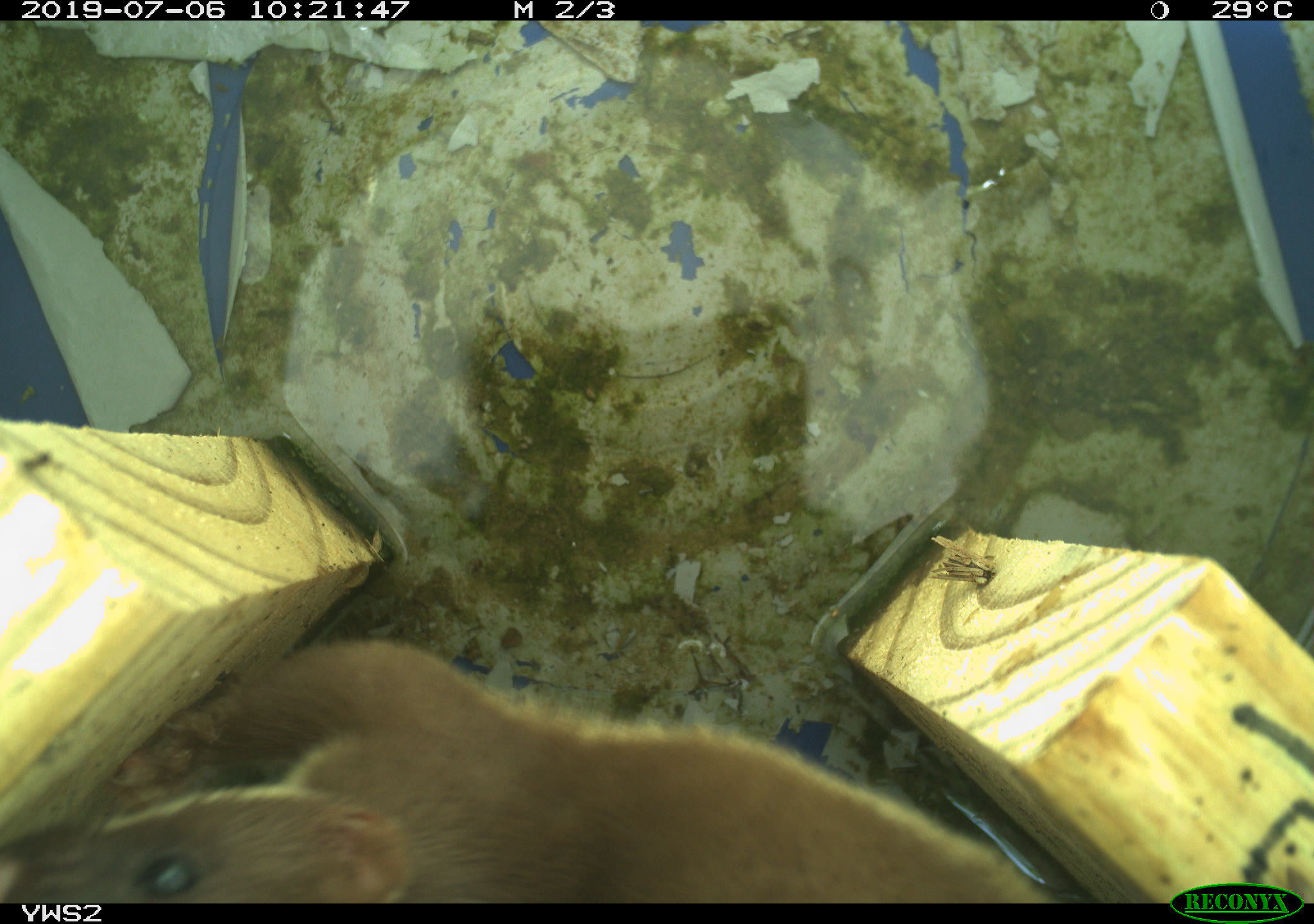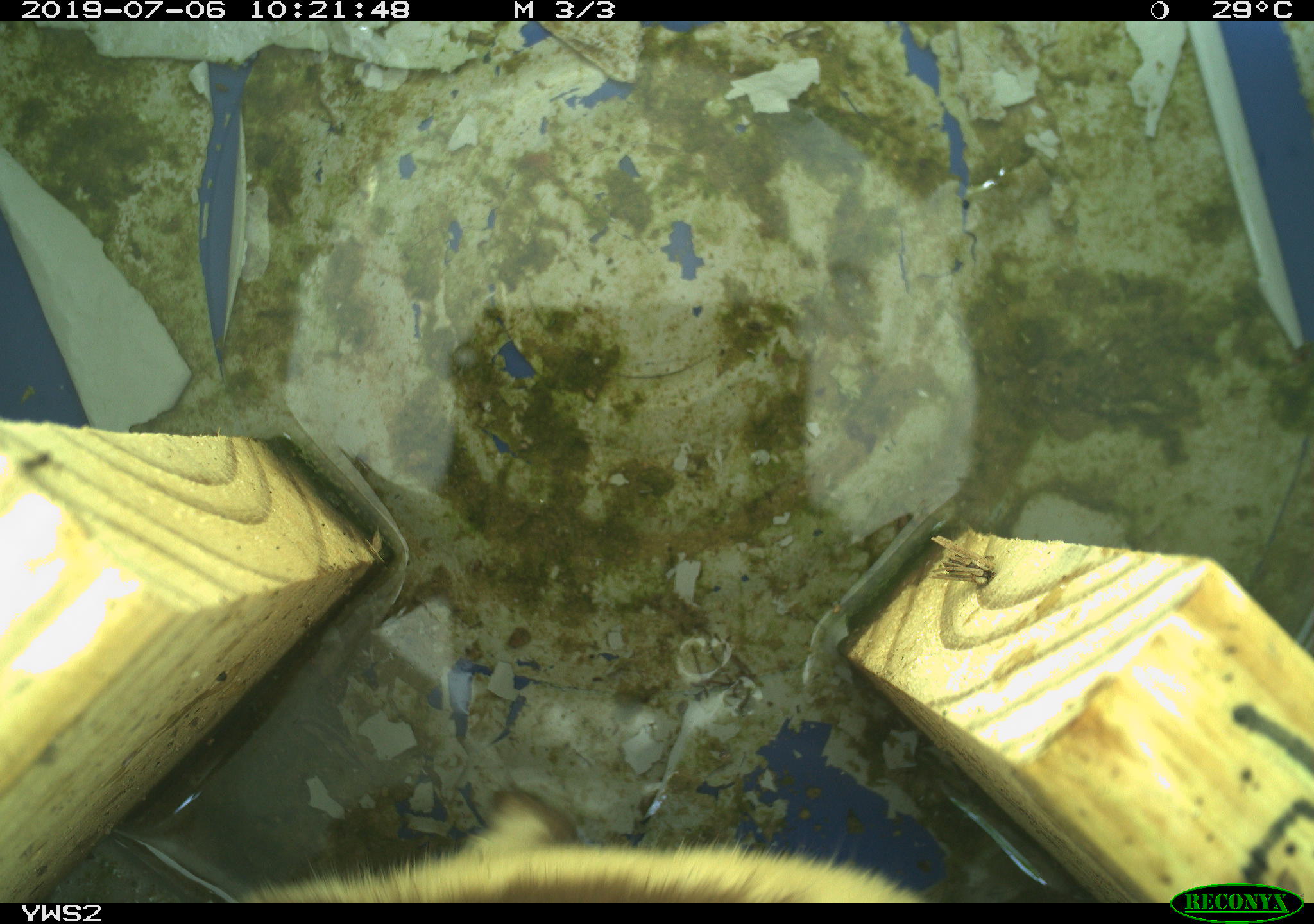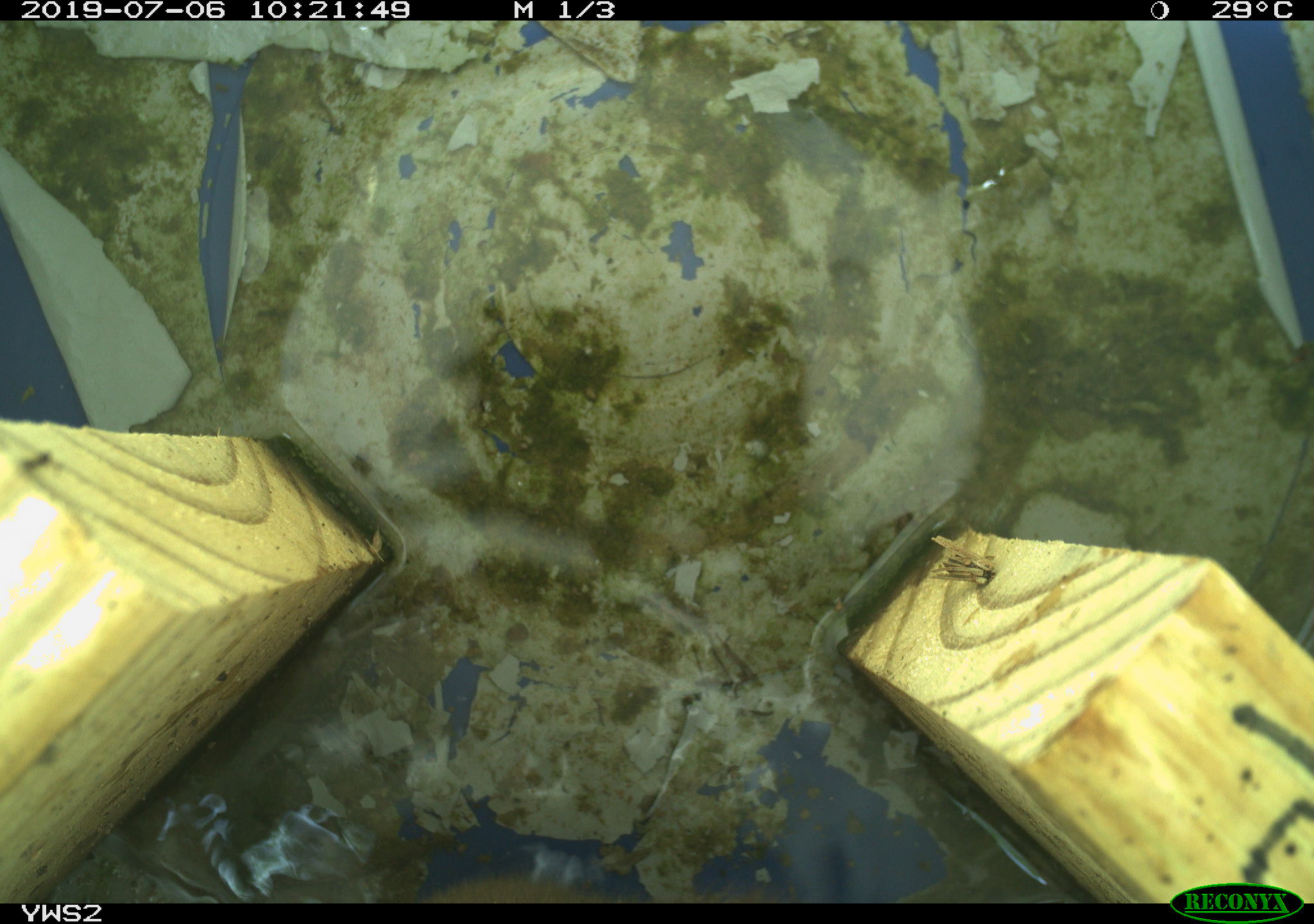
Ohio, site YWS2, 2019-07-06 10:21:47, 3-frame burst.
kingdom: Animalia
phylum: Chordata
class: Mammalia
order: Carnivora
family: Mustelidae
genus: Neogale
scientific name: Neogale frenata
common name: long-tailed weasel